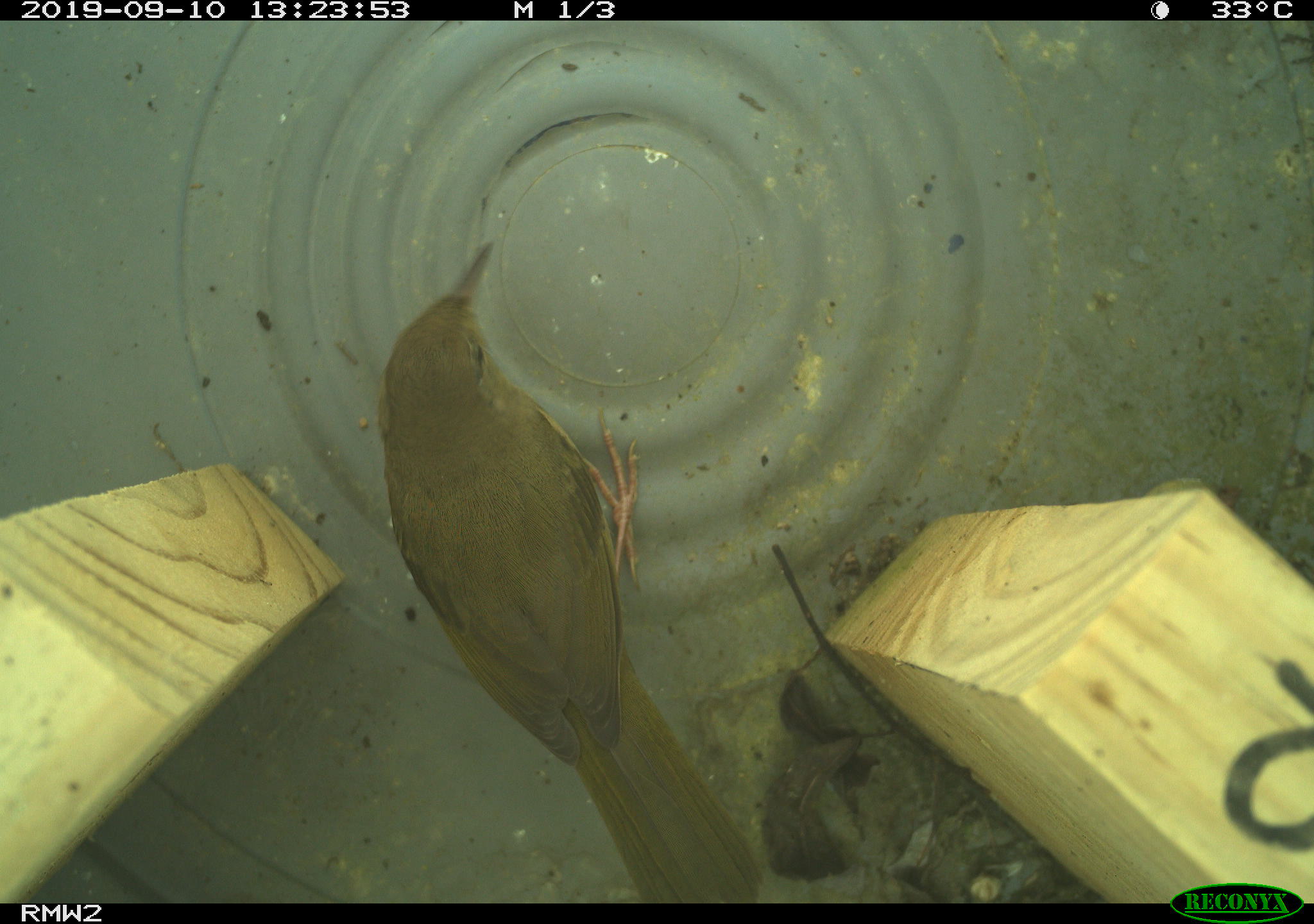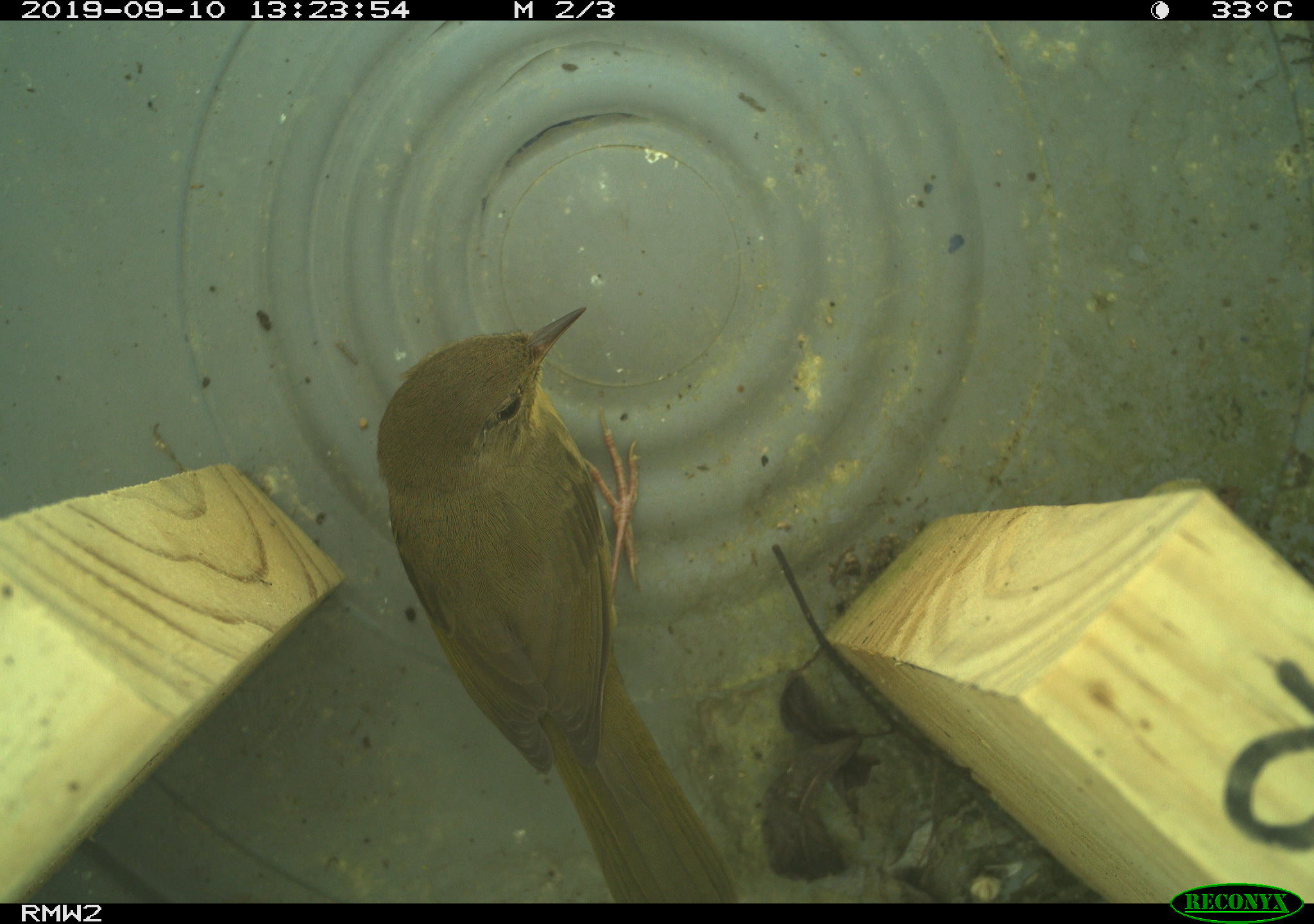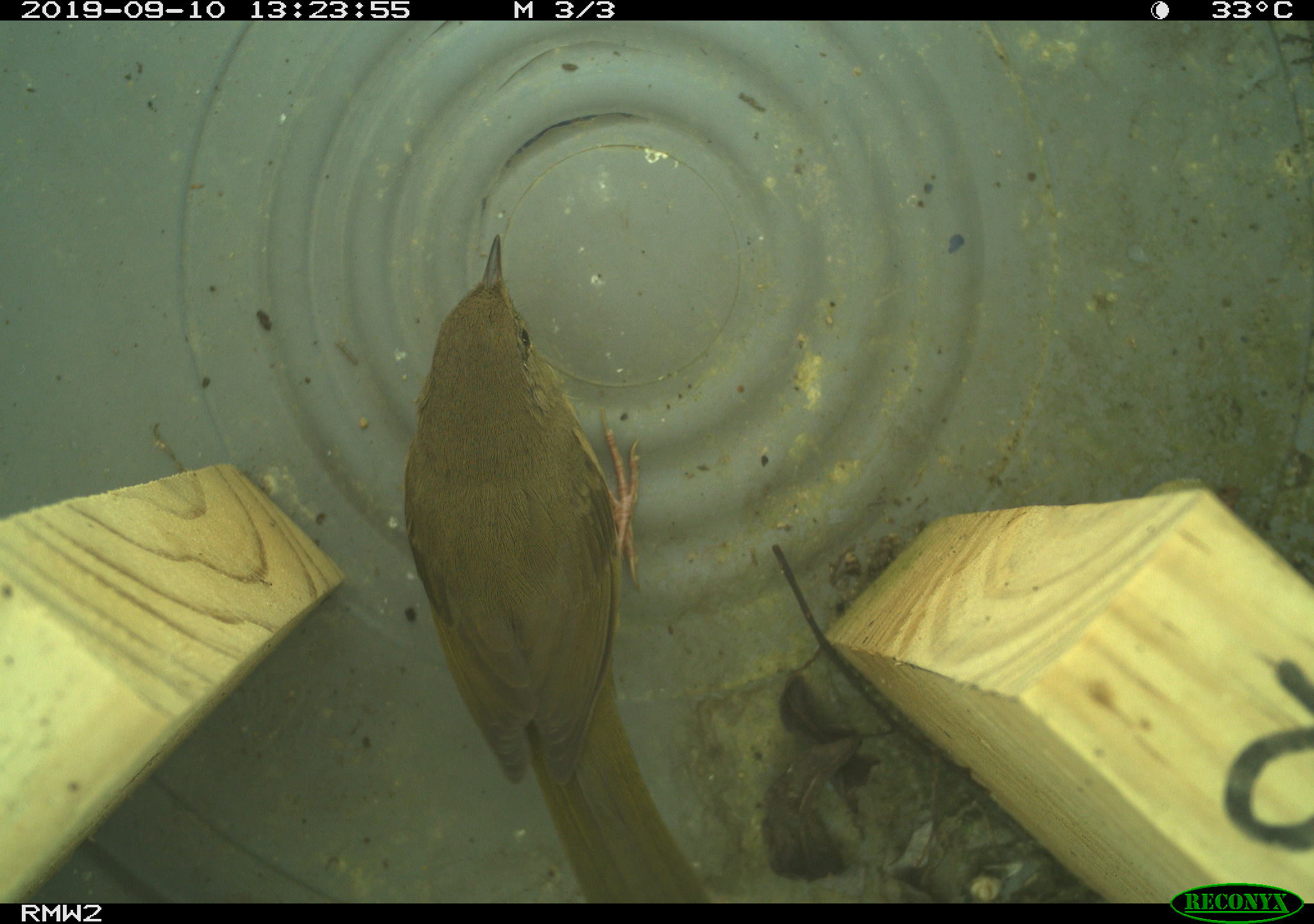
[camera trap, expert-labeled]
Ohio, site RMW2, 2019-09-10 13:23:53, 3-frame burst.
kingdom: Animalia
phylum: Chordata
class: Aves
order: Passeriformes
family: Parulidae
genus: Geothlypis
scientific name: Geothlypis trichas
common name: common yellowthroat